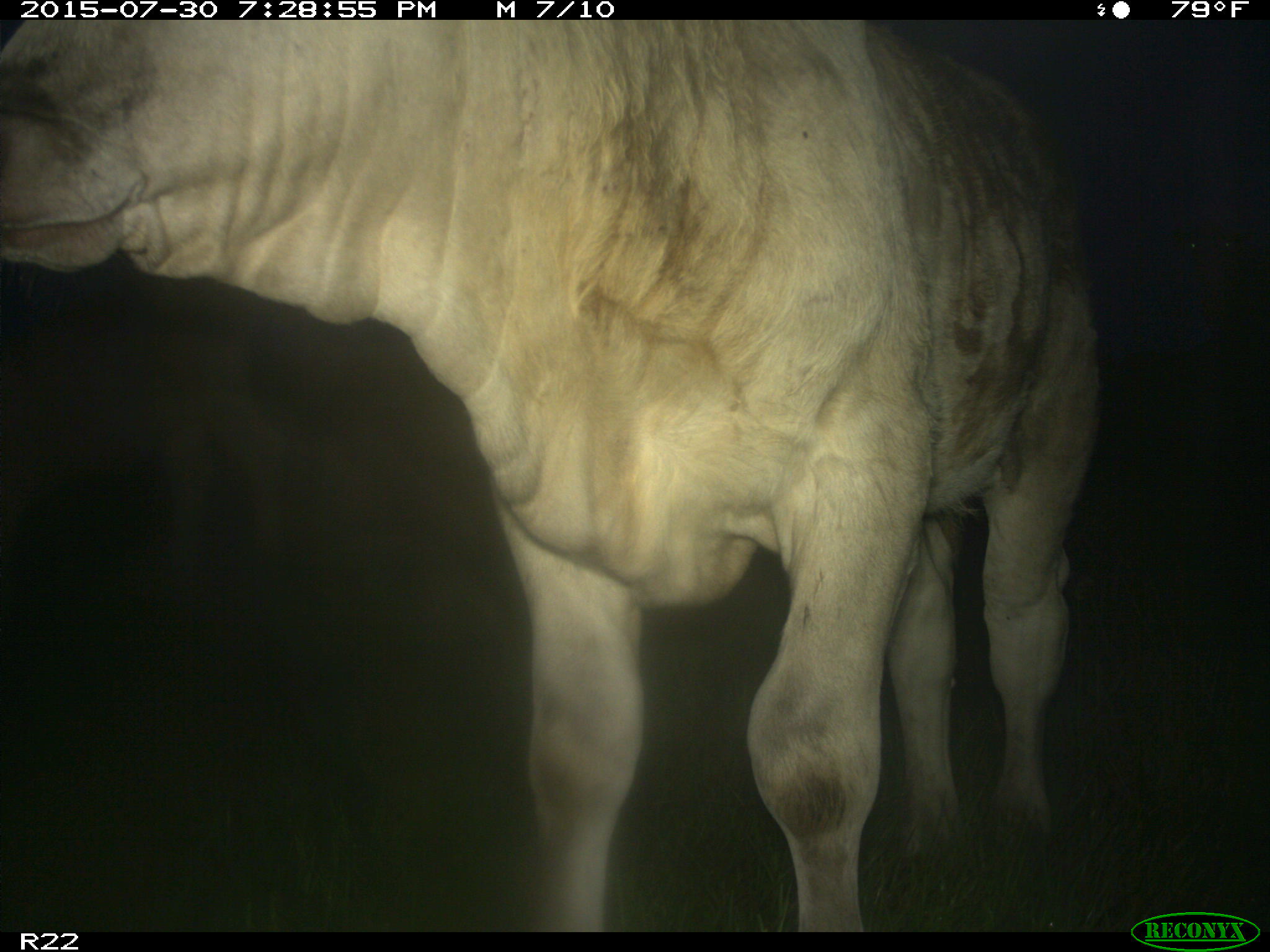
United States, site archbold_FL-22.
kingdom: Animalia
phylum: Chordata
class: Mammalia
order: Artiodactyla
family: Bovidae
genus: Bos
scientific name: Bos taurus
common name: domestic cow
Bos taurus (domestic cow).